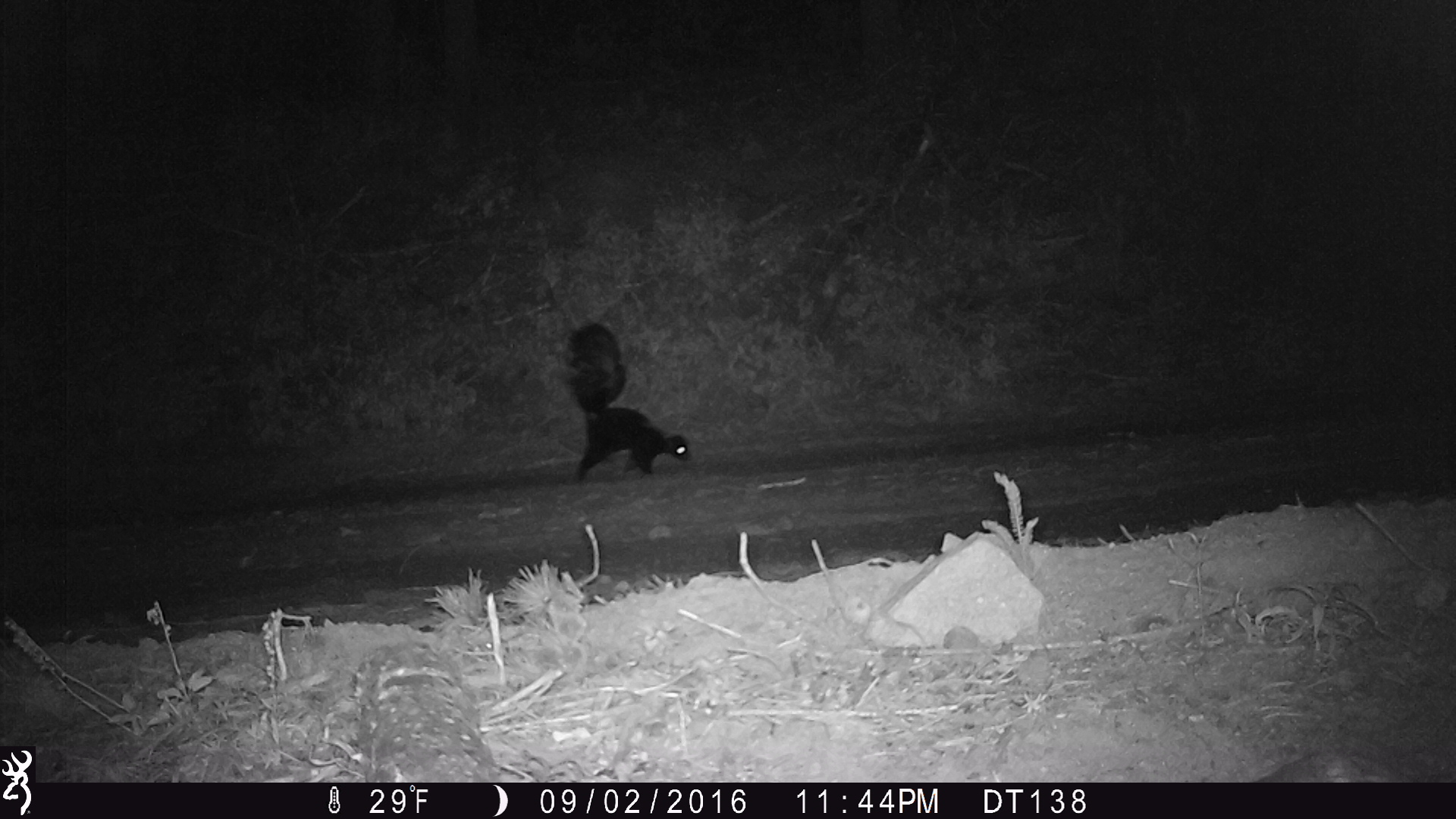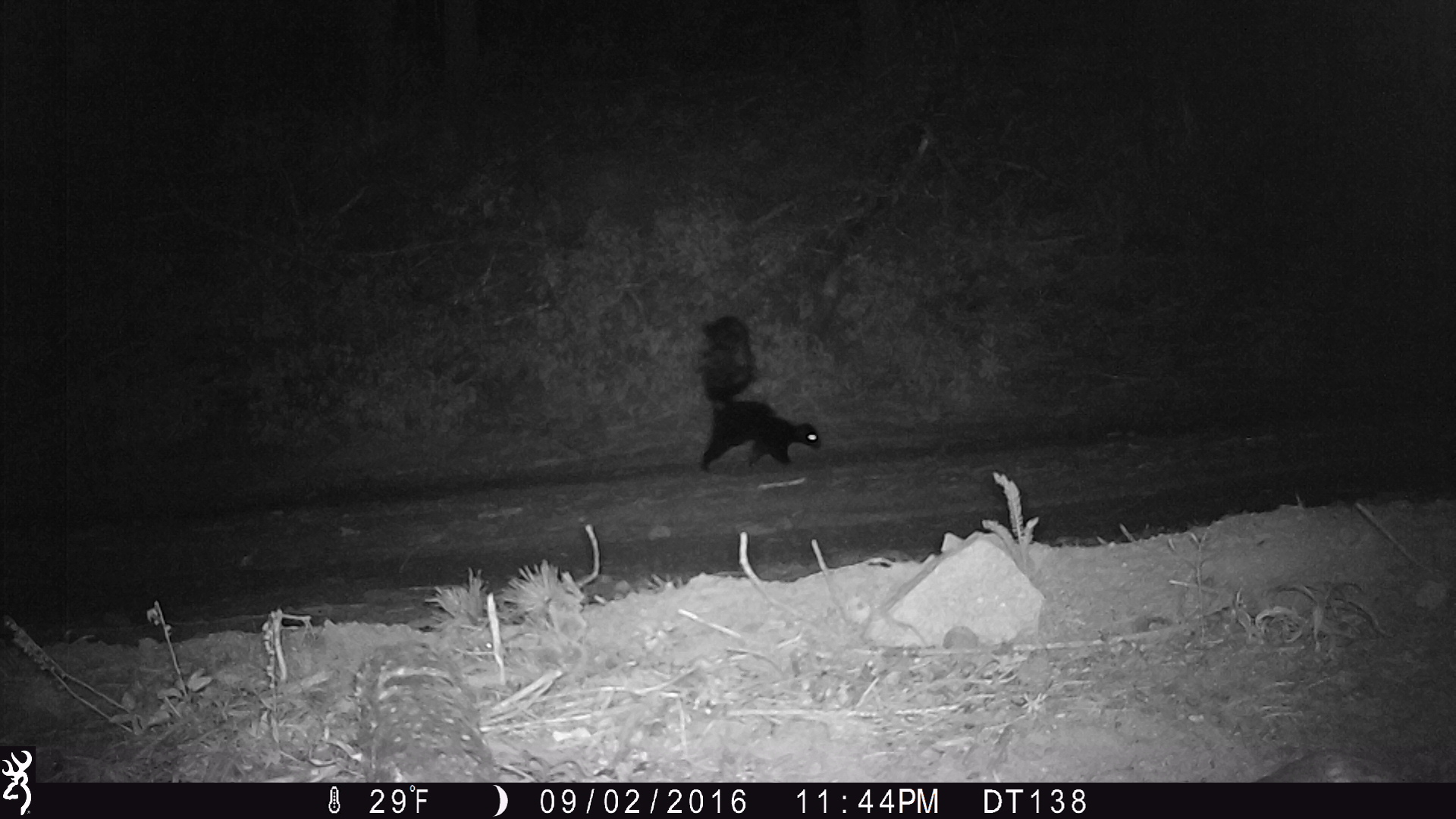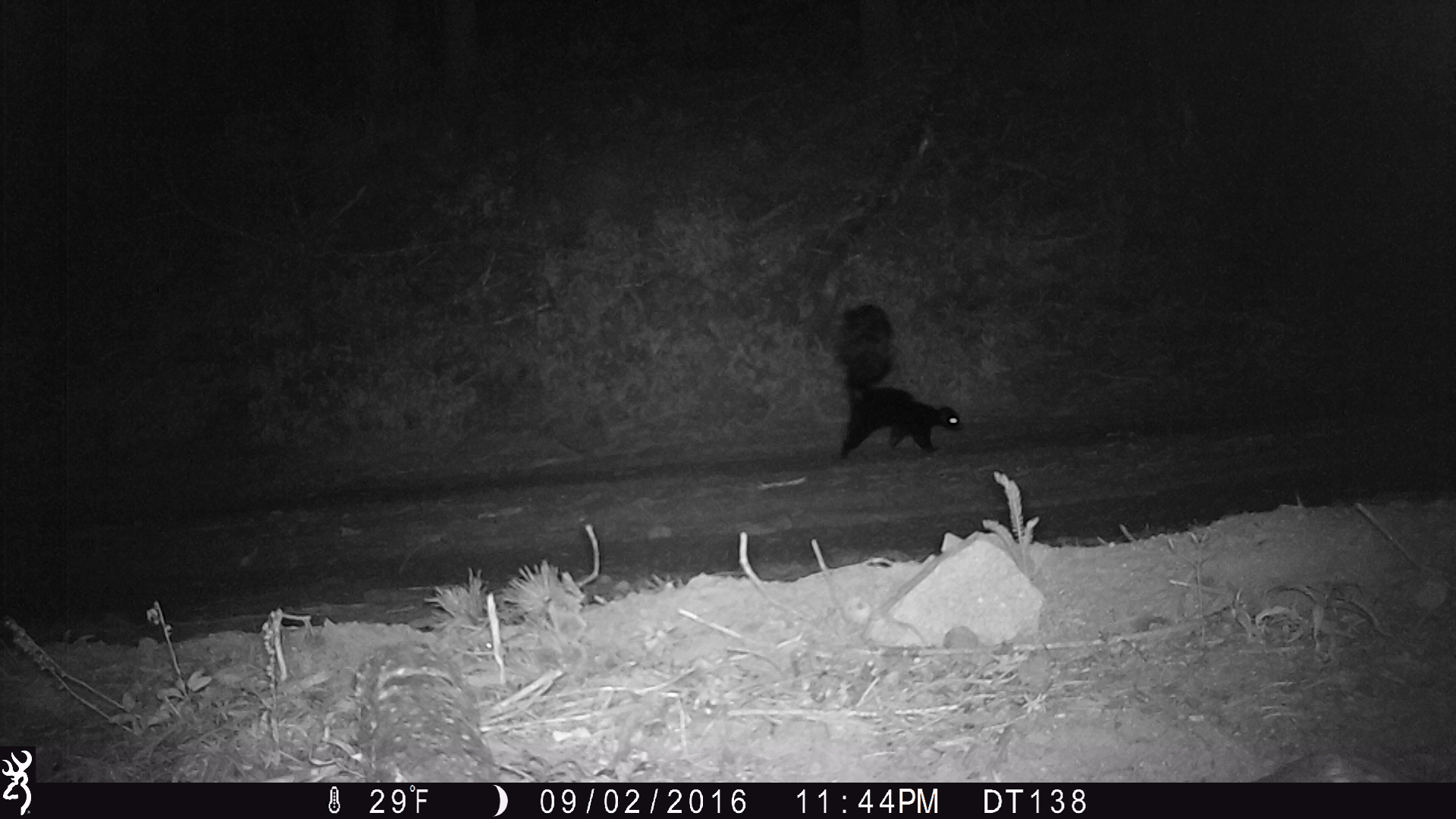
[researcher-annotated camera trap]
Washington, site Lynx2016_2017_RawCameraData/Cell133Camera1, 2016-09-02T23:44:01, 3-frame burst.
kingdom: Animalia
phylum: Chordata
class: Mammalia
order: Carnivora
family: Mephitidae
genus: Mephitis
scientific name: Mephitis mephitis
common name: striped skunk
Mephitis mephitis (striped skunk). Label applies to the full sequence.